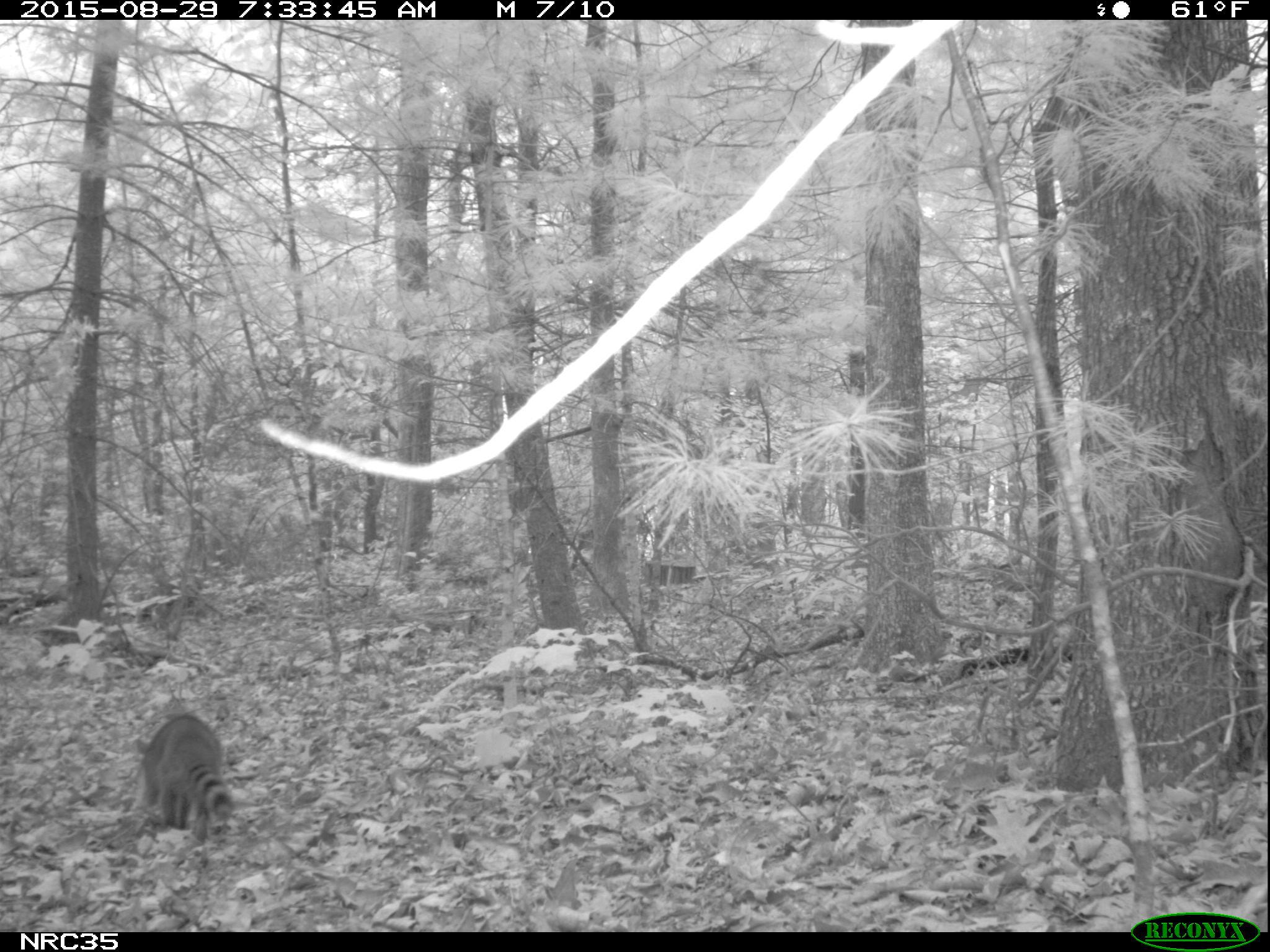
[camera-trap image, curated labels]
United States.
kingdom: Animalia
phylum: Chordata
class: Mammalia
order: Carnivora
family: Procyonidae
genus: Procyon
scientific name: Procyon lotor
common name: northern raccoon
Northern Raccoon (Procyon lotor).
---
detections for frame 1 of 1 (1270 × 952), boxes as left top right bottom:
Northern Raccoon: 129 701 239 847